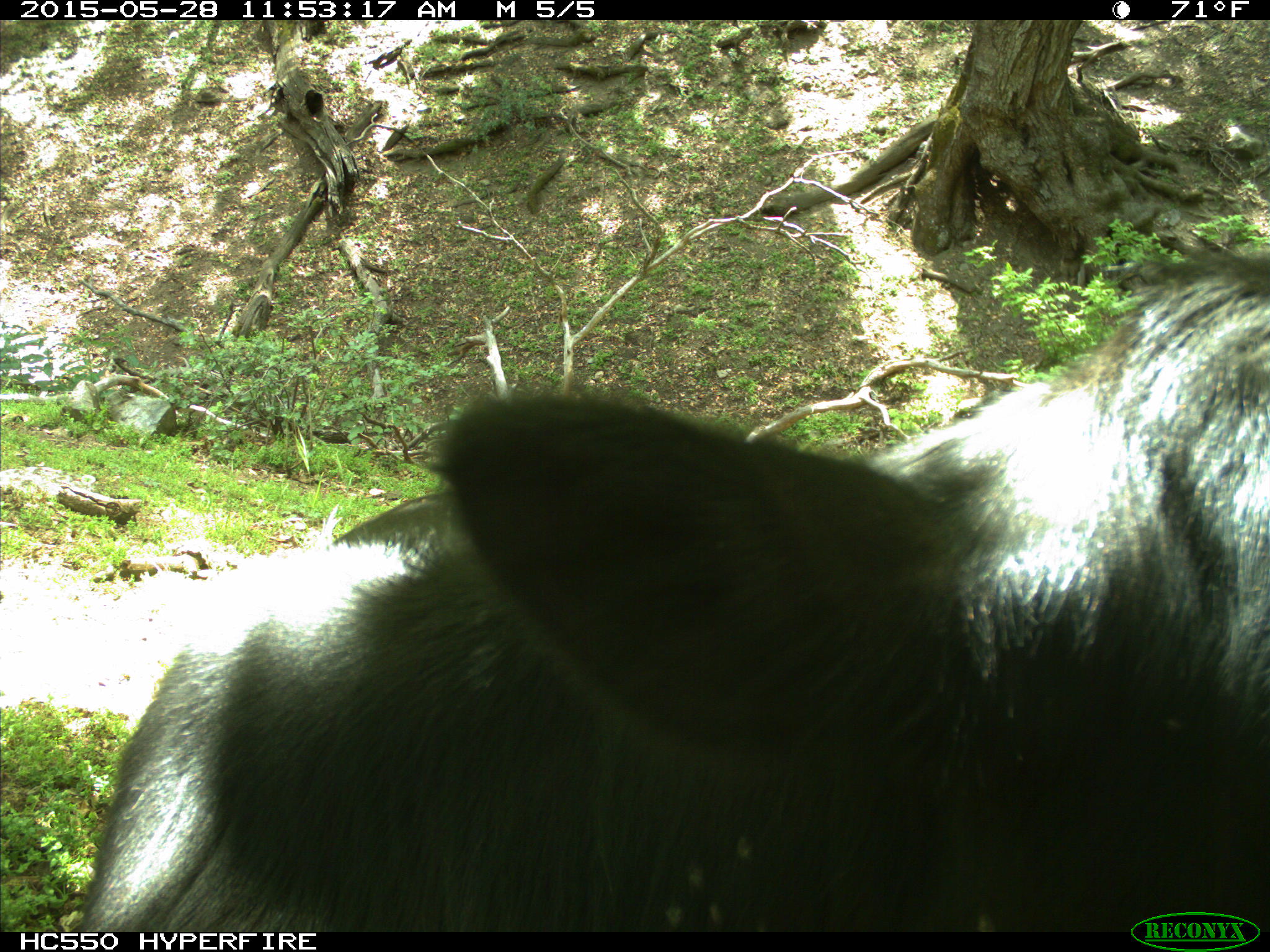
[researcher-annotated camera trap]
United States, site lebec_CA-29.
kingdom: Animalia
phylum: Chordata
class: Mammalia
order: Artiodactyla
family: Bovidae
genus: Bos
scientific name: Bos taurus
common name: domestic cow